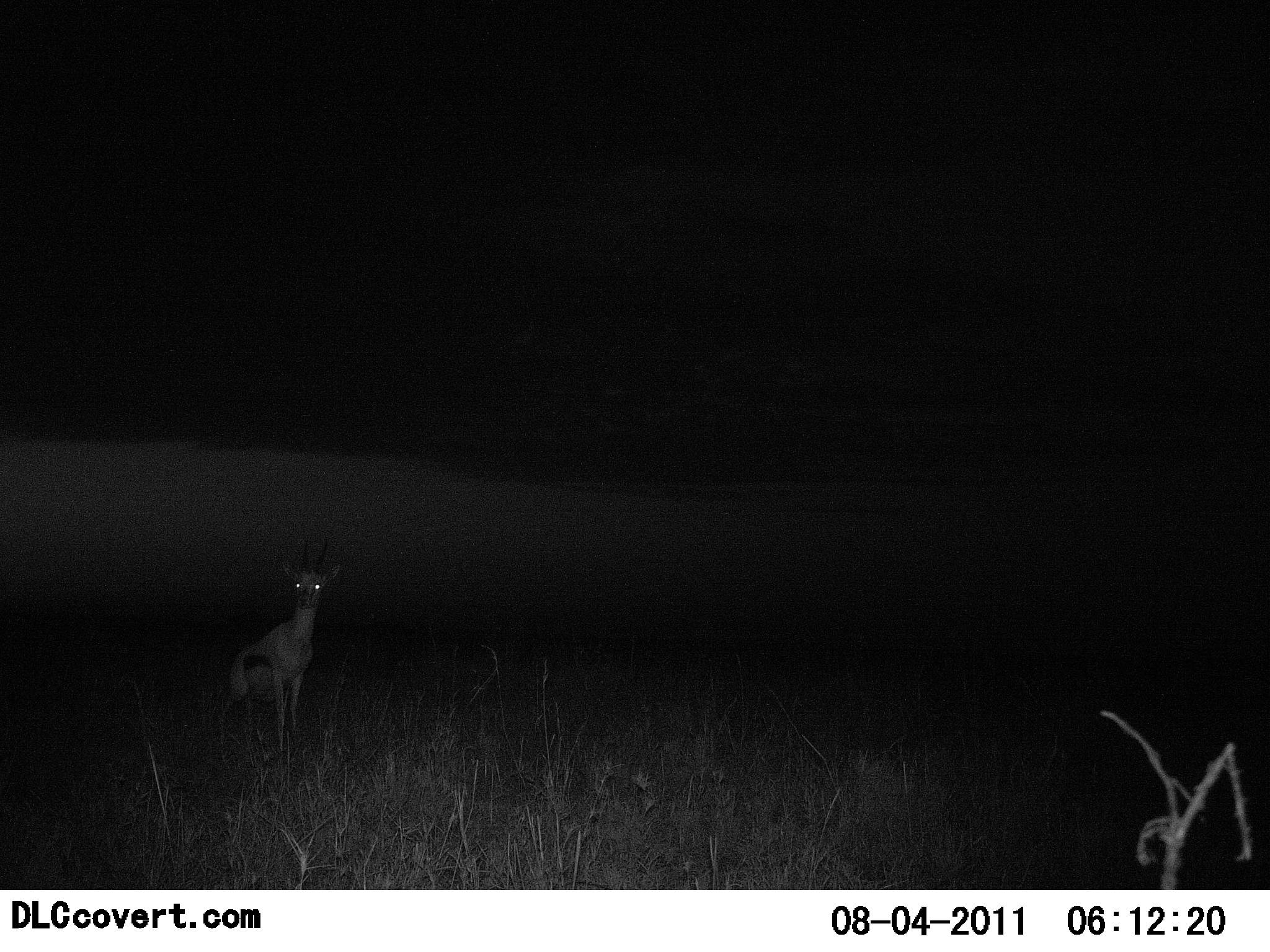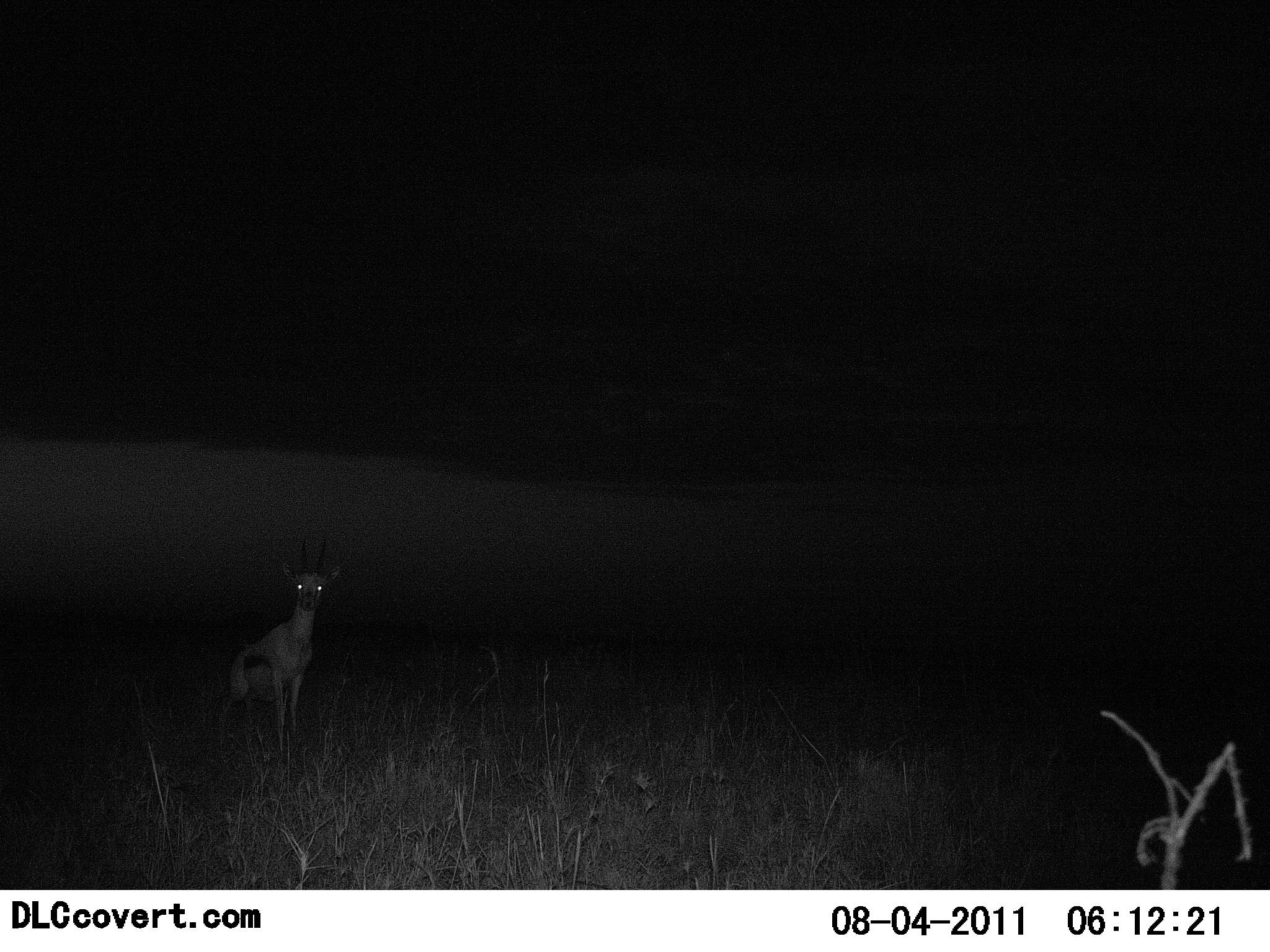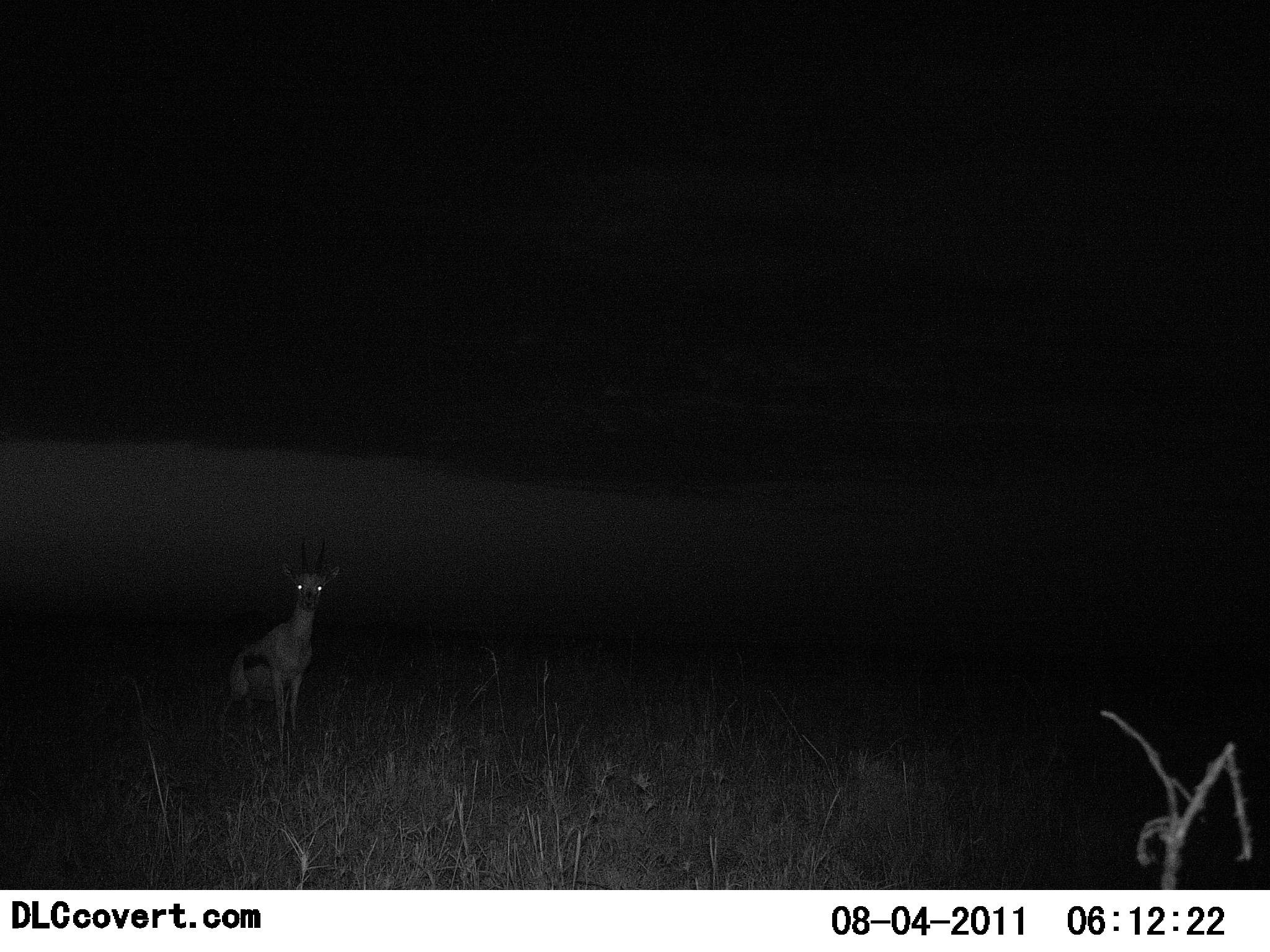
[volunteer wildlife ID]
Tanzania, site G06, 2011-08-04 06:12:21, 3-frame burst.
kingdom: Animalia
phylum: Chordata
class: Mammalia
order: Artiodactyla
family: Bovidae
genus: Eudorcas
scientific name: Eudorcas thomsonii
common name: thomson's gazelle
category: gazellethomsons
Gazellethomsons (thomson's gazelle) (Eudorcas thomsonii), count 1. Behavior (volunteer vote fractions): standing 100%, resting 0%, moving 0%, interacting 0%. Young present (vote fraction): 0%. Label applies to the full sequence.